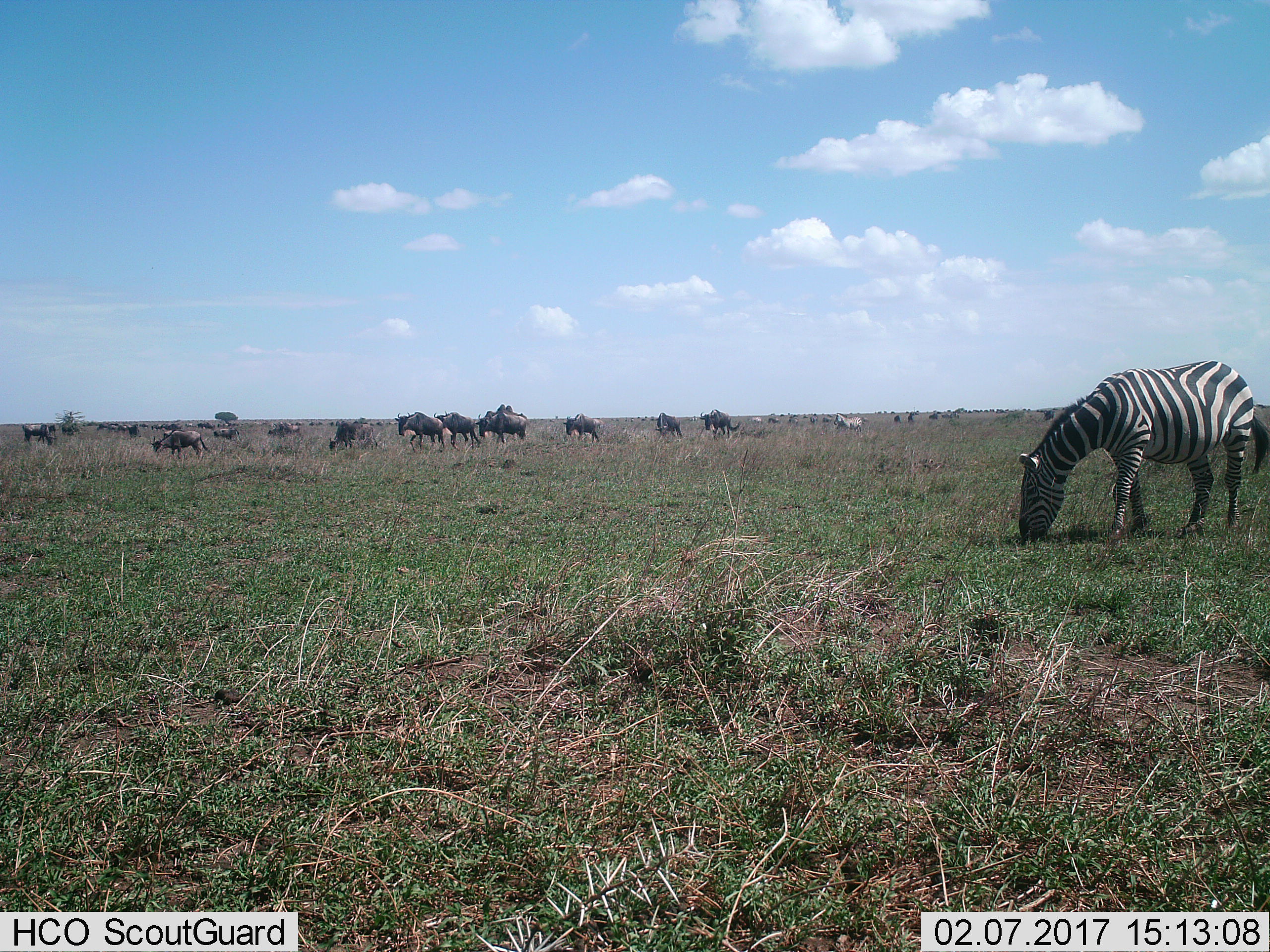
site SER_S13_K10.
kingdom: Animalia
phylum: Chordata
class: Mammalia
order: Artiodactyla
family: Bovidae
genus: Connochaetes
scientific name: Connochaetes taurinus taurinus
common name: blue wildebeest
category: wildebeestblue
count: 11-50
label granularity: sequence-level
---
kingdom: Animalia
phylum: Chordata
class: Mammalia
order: Perissodactyla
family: Equidae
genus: Equus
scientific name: Equus quagga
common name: plains zebra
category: zebraplains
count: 2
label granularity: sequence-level